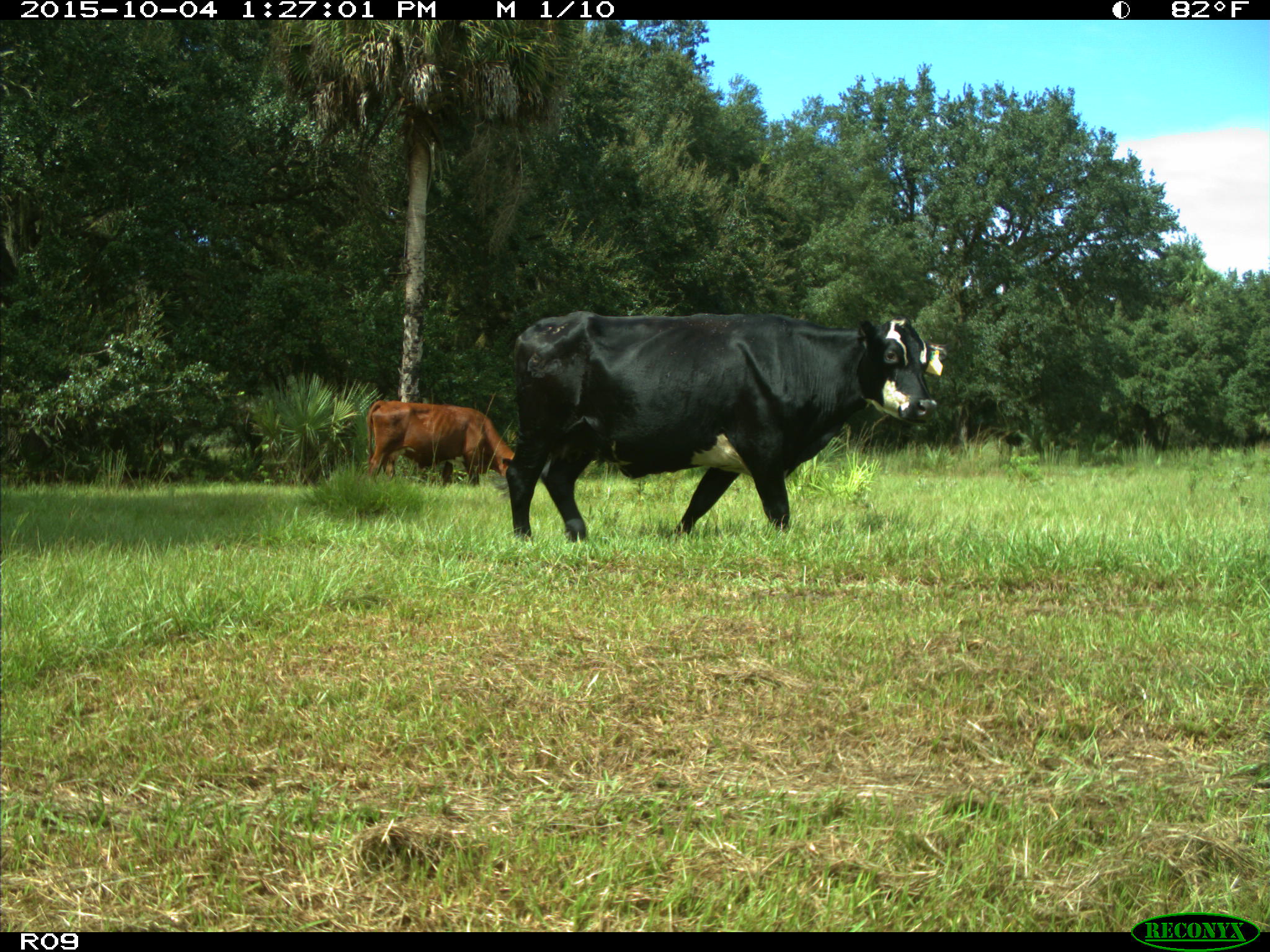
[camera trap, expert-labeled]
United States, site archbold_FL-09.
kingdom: Animalia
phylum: Chordata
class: Mammalia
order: Artiodactyla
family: Bovidae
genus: Bos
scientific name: Bos taurus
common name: domestic cow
Bos taurus (domestic cow).